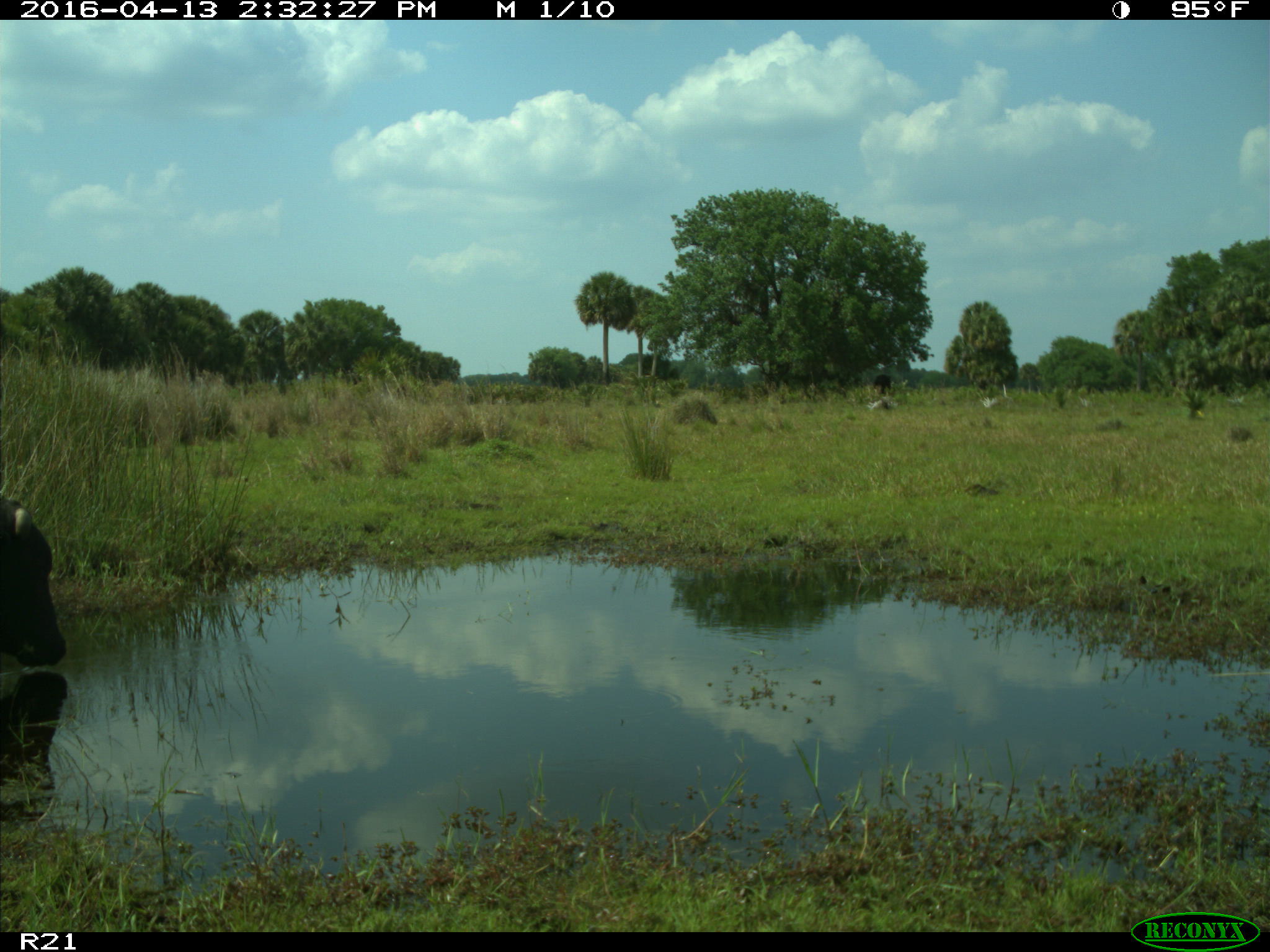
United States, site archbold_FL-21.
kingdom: Animalia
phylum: Chordata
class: Mammalia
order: Artiodactyla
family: Bovidae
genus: Bos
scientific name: Bos taurus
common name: domestic cow